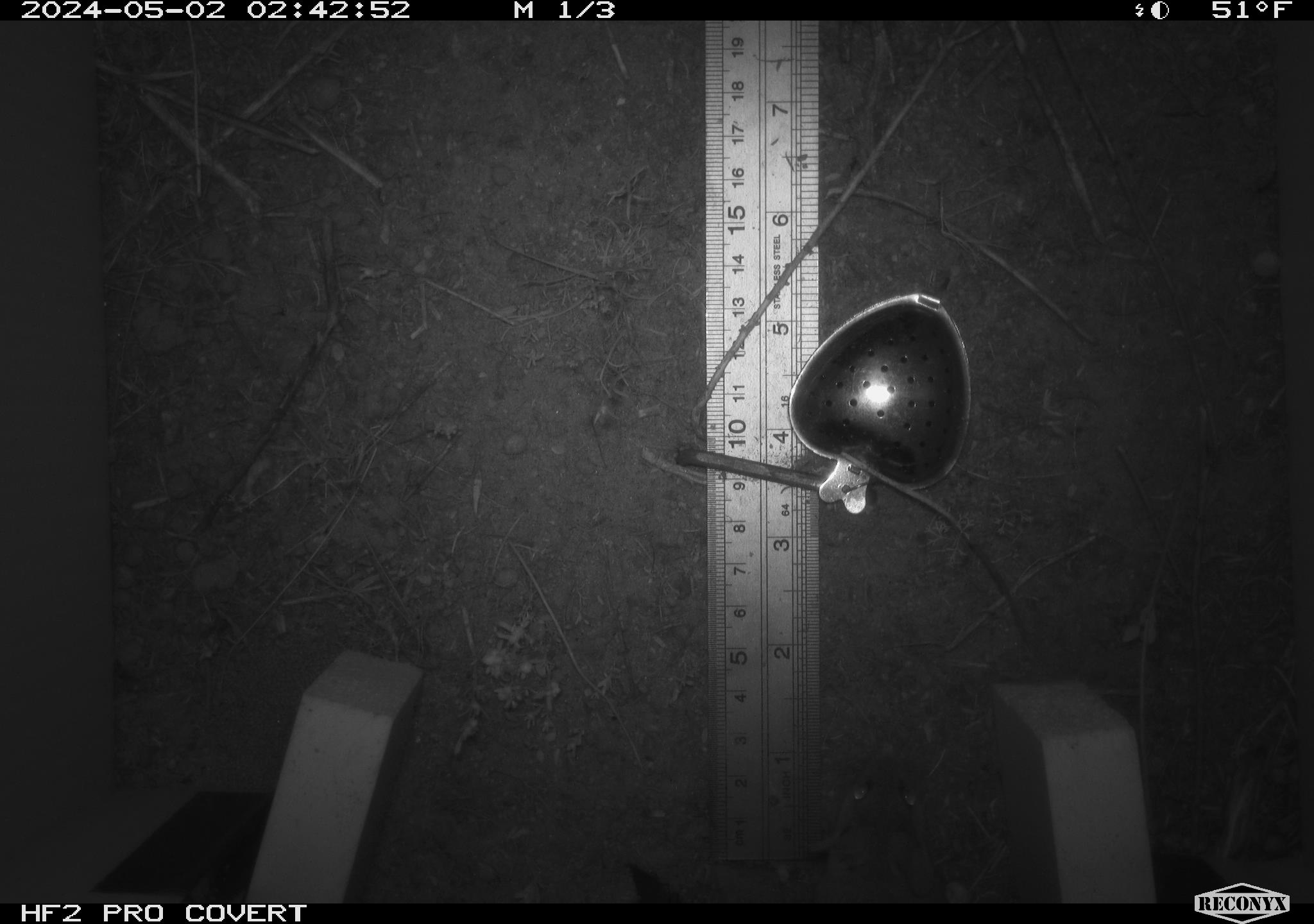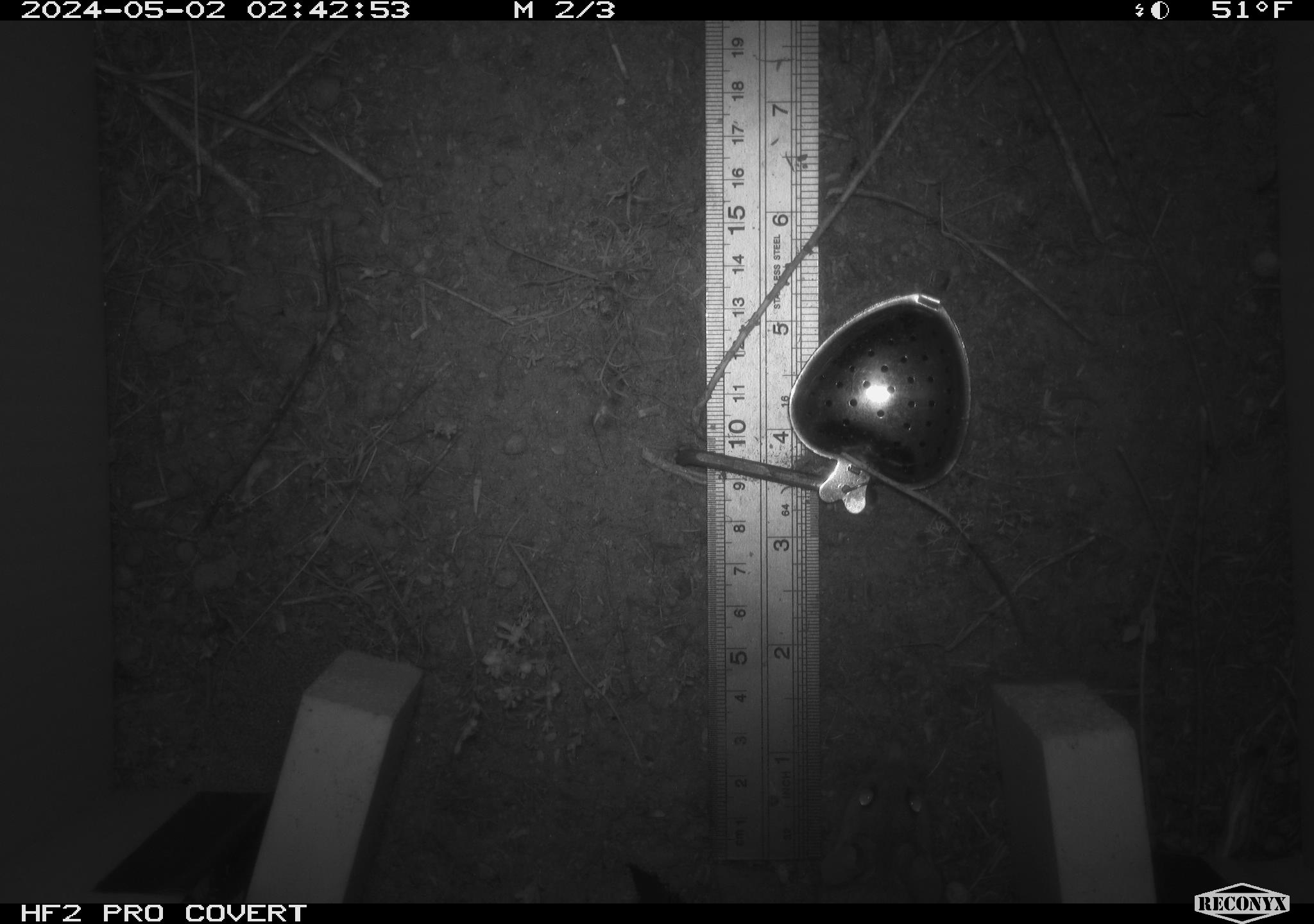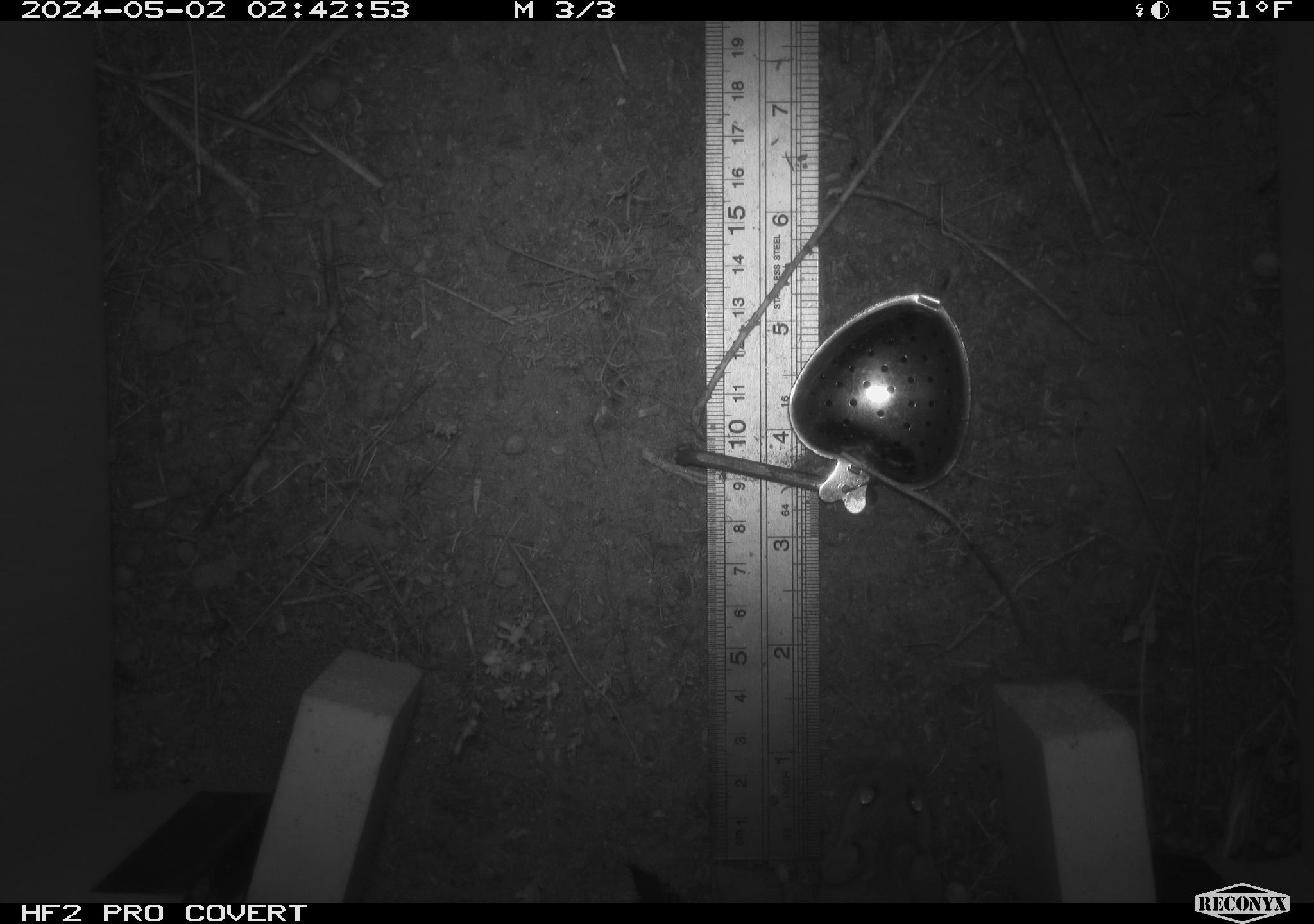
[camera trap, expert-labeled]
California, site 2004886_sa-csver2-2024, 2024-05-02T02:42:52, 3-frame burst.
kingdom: Animalia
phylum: Chordata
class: Mammalia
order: Rodentia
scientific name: Rodentia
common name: rodent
Rodent (Rodentia).